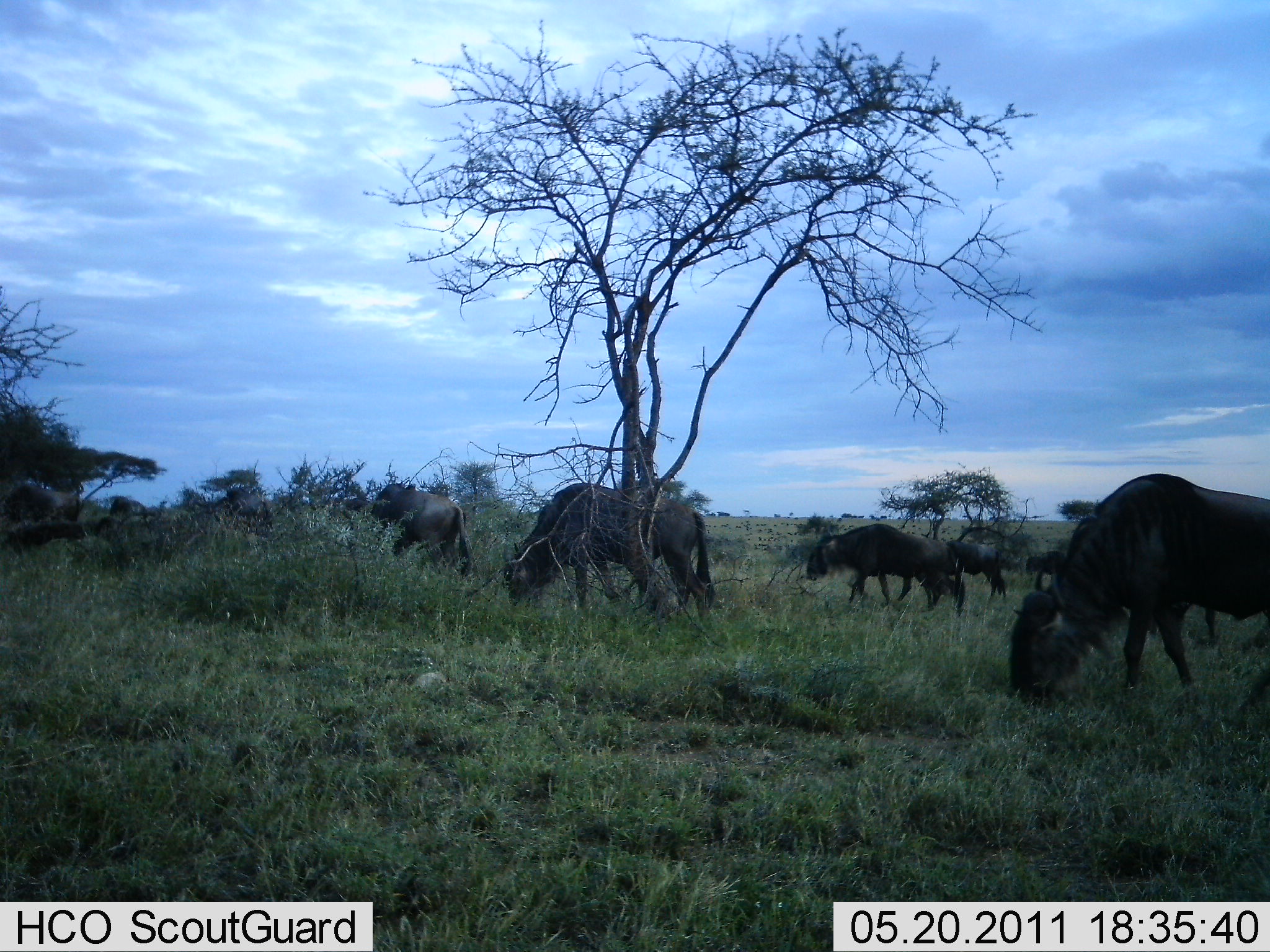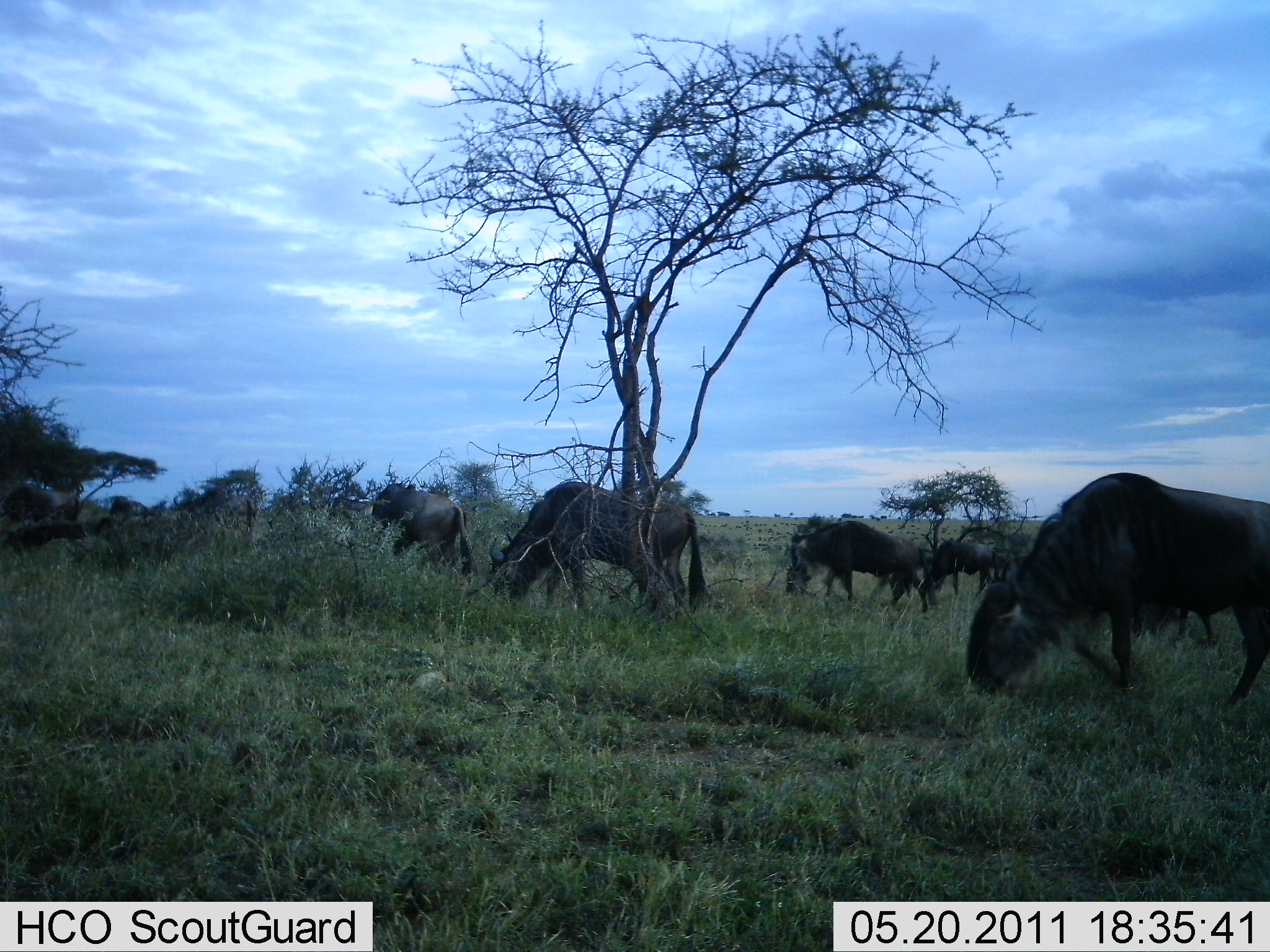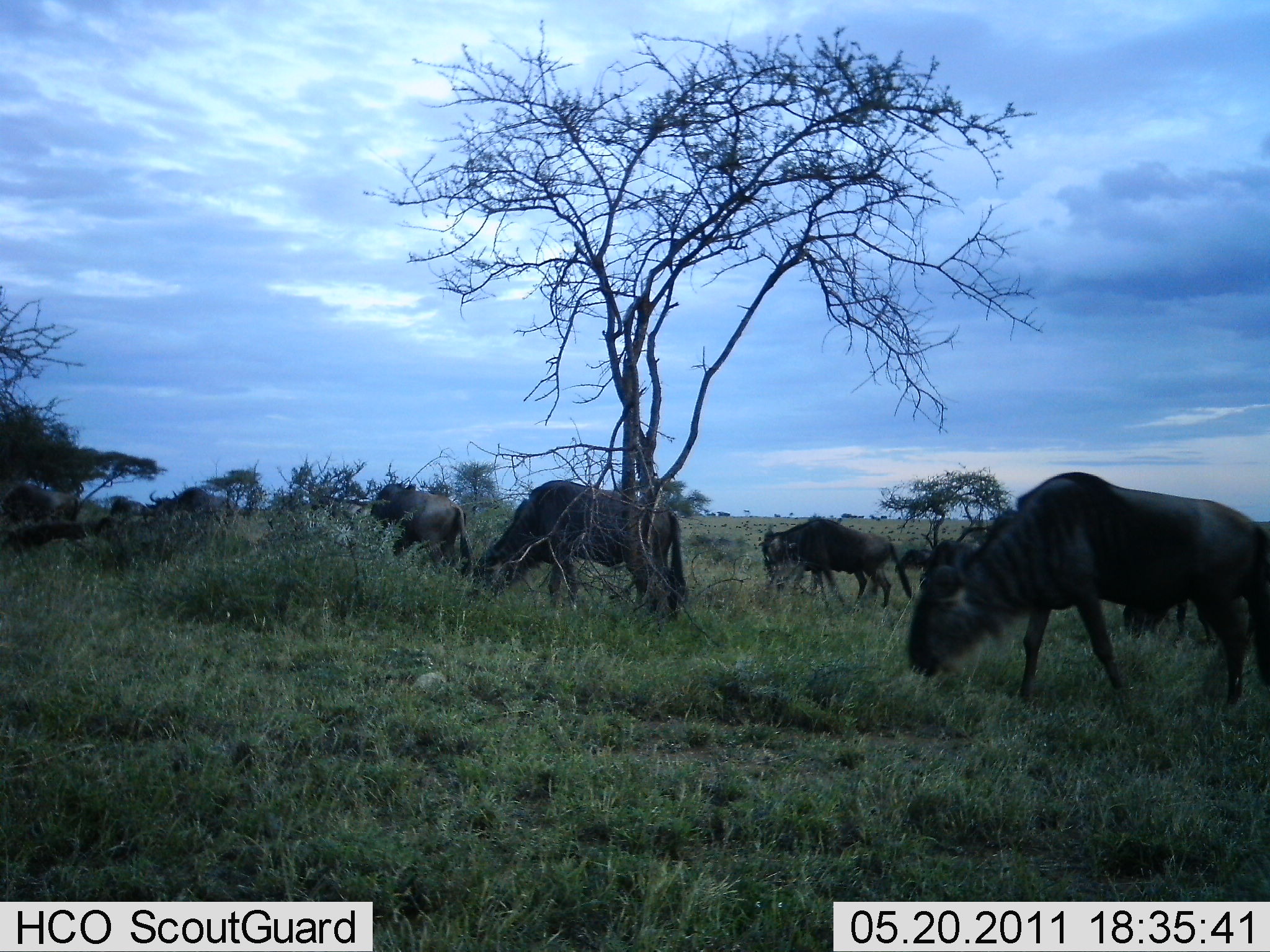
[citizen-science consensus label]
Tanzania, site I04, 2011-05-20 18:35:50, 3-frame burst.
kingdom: Animalia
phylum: Chordata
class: Mammalia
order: Artiodactyla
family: Bovidae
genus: Connochaetes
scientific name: Connochaetes taurinus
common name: blue wildebeest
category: wildebeest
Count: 8.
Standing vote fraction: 0%.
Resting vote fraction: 0%.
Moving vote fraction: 60%.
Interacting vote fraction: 0%.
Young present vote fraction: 0%.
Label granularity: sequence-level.